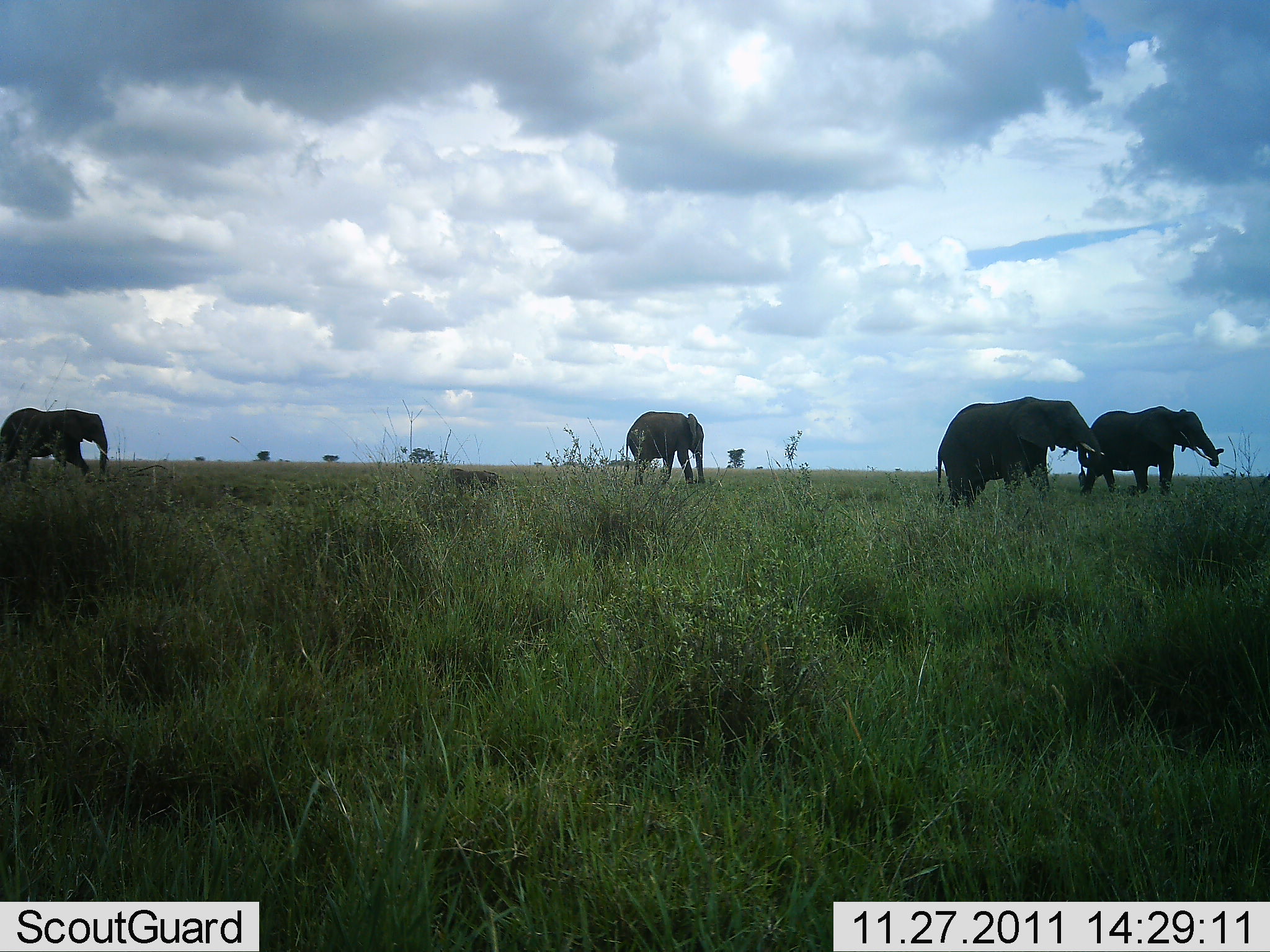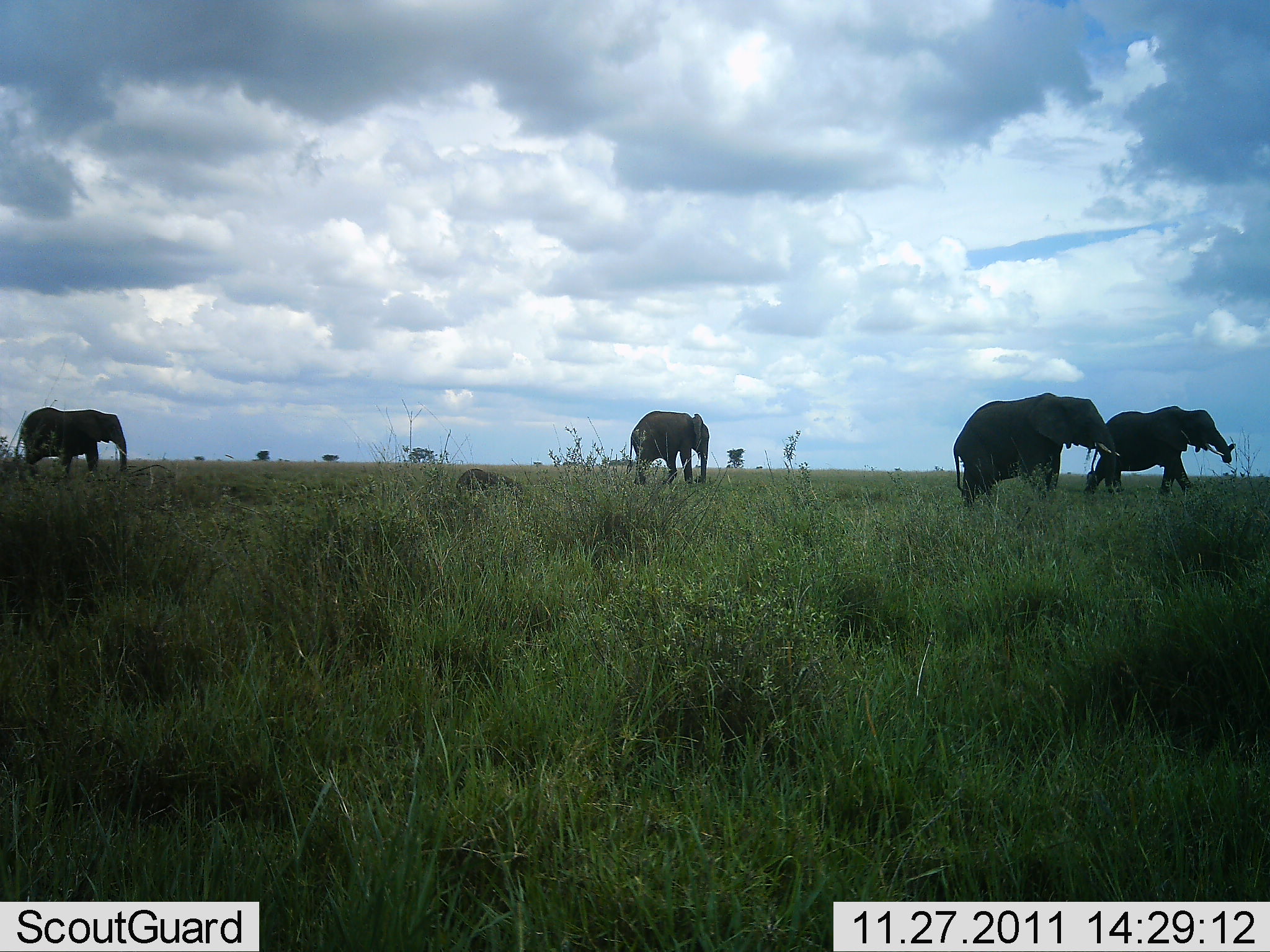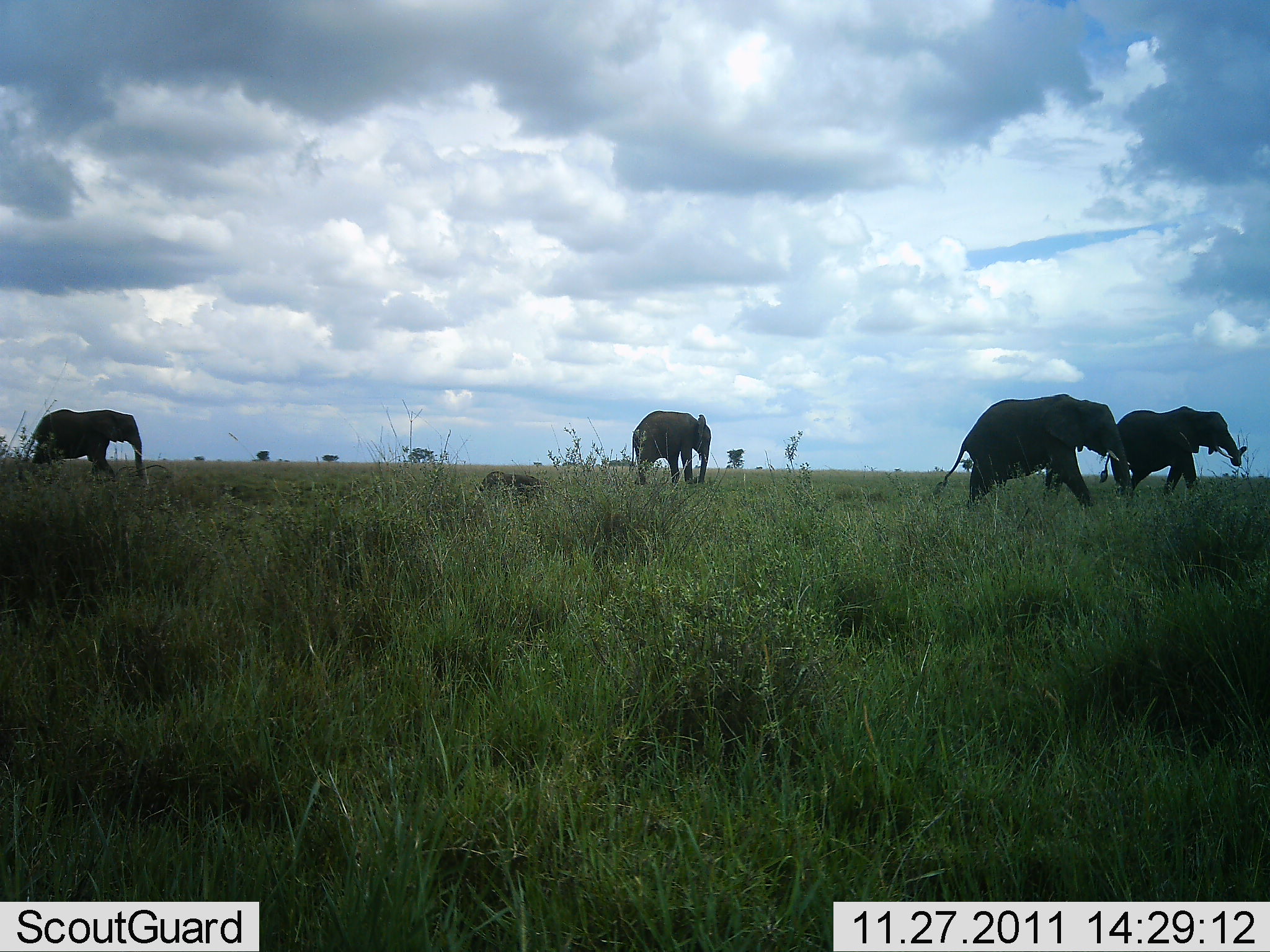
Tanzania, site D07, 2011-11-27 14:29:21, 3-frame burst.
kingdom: Animalia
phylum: Chordata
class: Mammalia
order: Proboscidea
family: Elephantidae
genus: Loxodonta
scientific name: Loxodonta africana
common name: african bush elephant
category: elephant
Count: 5.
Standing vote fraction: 13%.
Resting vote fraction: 0%.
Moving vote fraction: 87%.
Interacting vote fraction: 0%.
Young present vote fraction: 53%.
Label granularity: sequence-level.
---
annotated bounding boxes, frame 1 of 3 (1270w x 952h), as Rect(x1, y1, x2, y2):
animal: Rect(933, 396, 1106, 516); Rect(1075, 402, 1226, 498); Rect(0, 407, 110, 485); Rect(617, 408, 708, 487); Rect(447, 466, 500, 497)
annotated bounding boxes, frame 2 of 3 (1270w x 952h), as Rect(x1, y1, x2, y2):
animal: Rect(952, 392, 1121, 516); Rect(1084, 404, 1237, 498); Rect(14, 406, 129, 482); Rect(626, 409, 710, 487); Rect(457, 468, 523, 503)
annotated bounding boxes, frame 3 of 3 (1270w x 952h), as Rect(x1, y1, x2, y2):
animal: Rect(929, 392, 1135, 510); Rect(1100, 407, 1248, 503); Rect(25, 408, 146, 484); Rect(628, 410, 712, 487); Rect(479, 471, 548, 505)